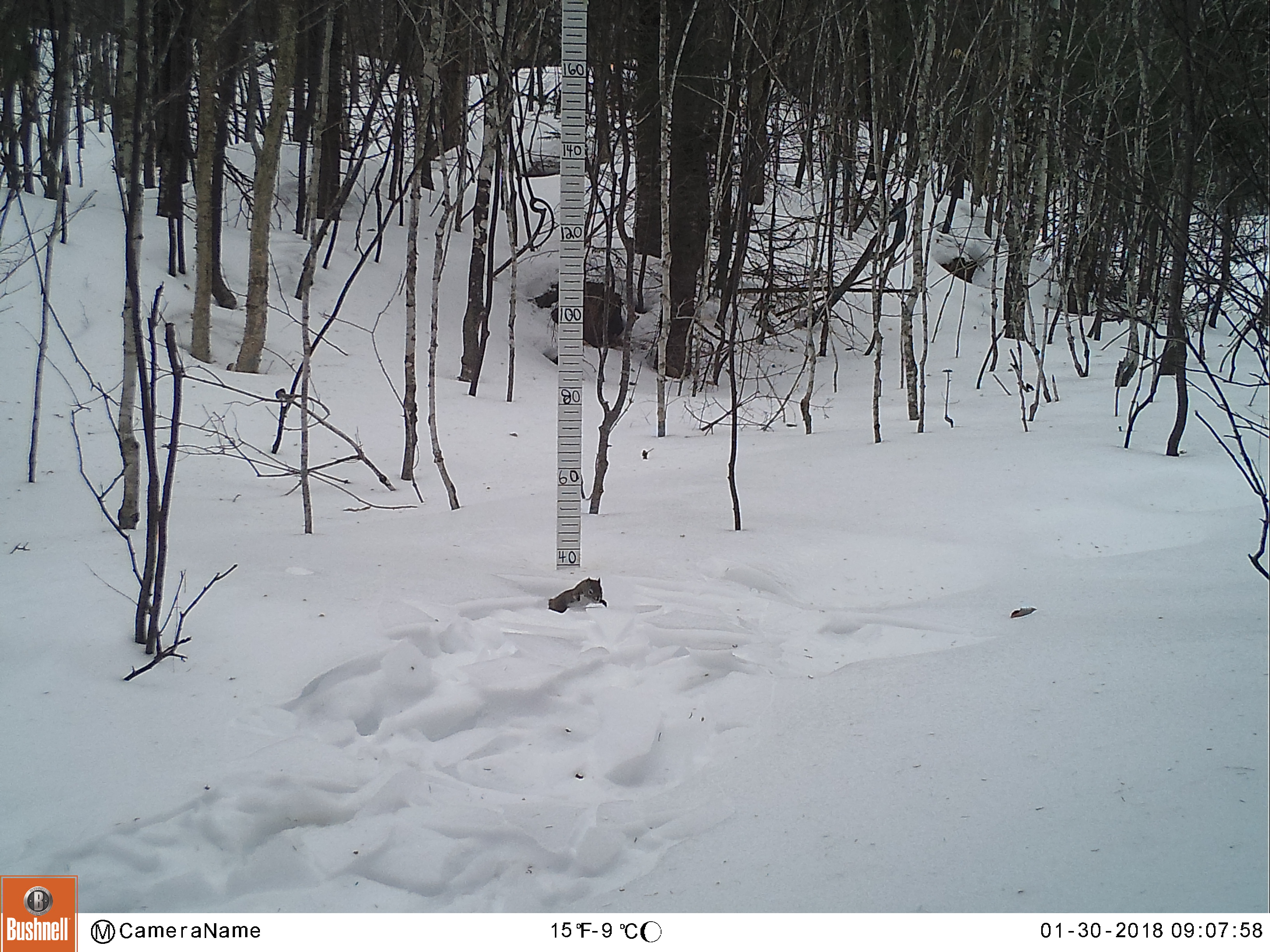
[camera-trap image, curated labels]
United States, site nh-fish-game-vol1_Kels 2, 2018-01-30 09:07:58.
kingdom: Animalia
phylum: Chordata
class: Mammalia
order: Rodentia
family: Sciuridae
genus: Tamiasciurus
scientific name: Tamiasciurus hudsonicus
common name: red squirrel